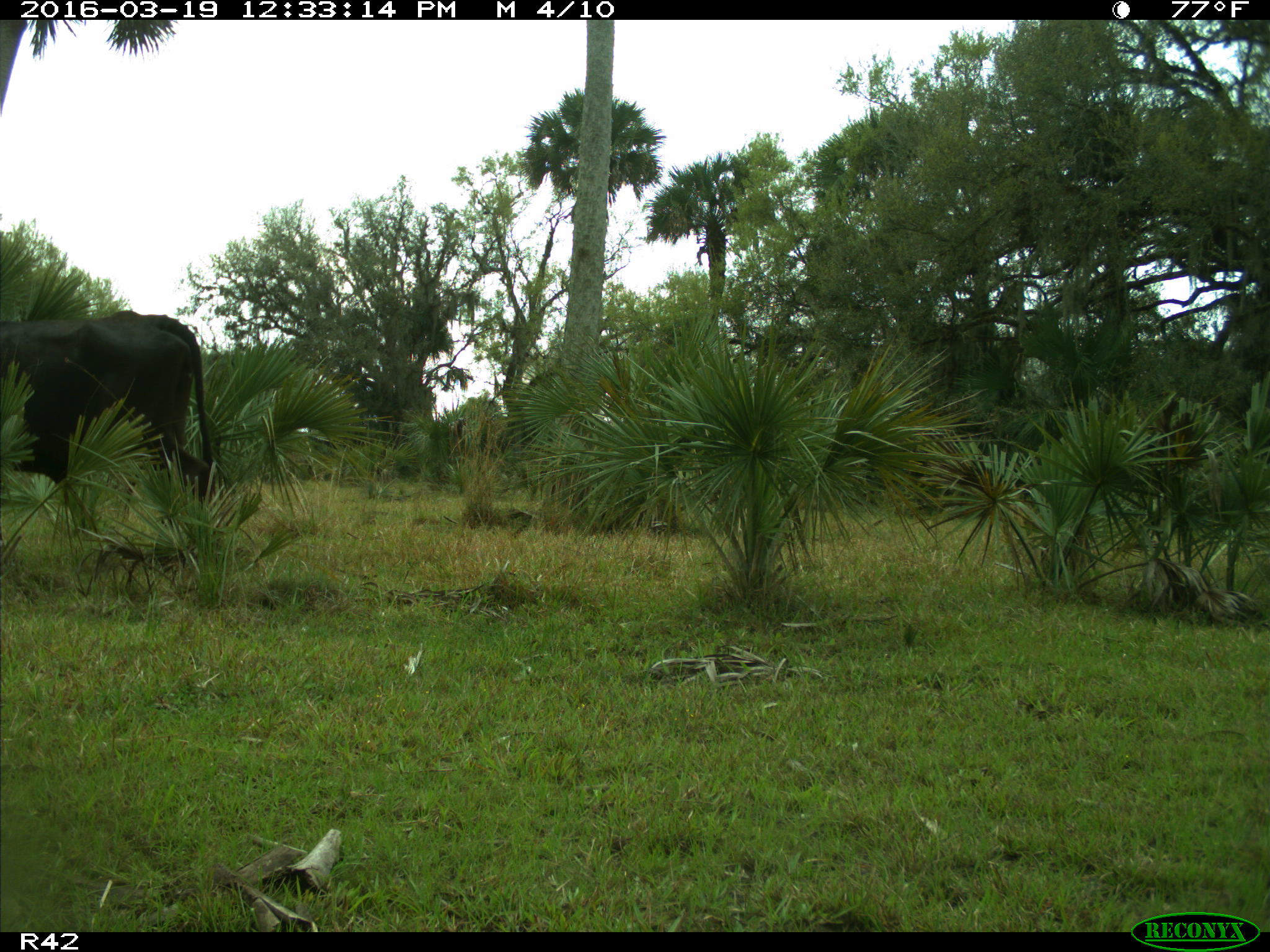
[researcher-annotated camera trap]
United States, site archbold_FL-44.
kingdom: Animalia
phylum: Chordata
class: Mammalia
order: Artiodactyla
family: Bovidae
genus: Bos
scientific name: Bos taurus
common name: domestic cow